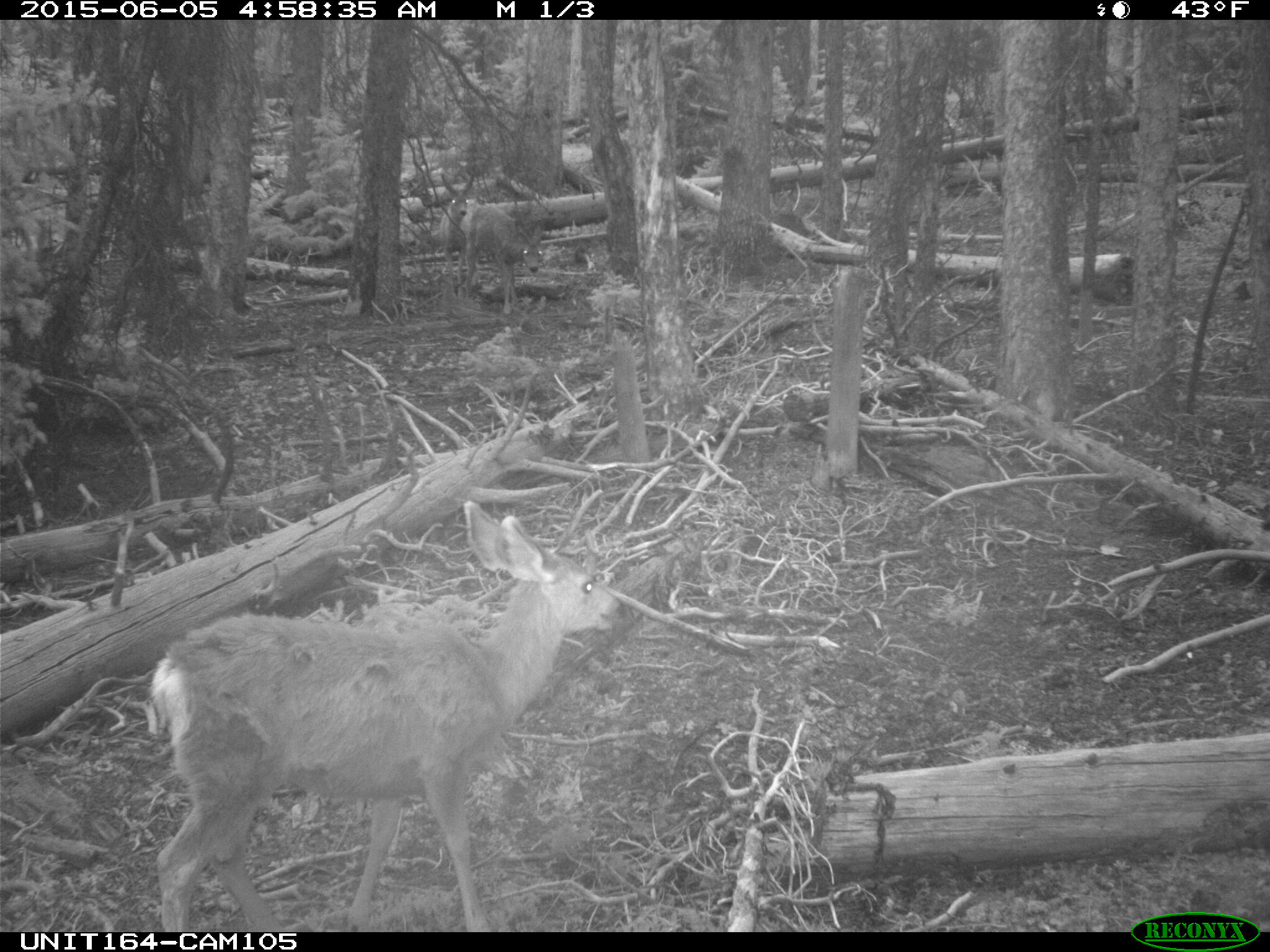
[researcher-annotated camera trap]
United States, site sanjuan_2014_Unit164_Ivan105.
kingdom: Animalia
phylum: Chordata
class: Mammalia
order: Artiodactyla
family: Cervidae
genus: Odocoileus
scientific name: Odocoileus hemionus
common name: mule deer